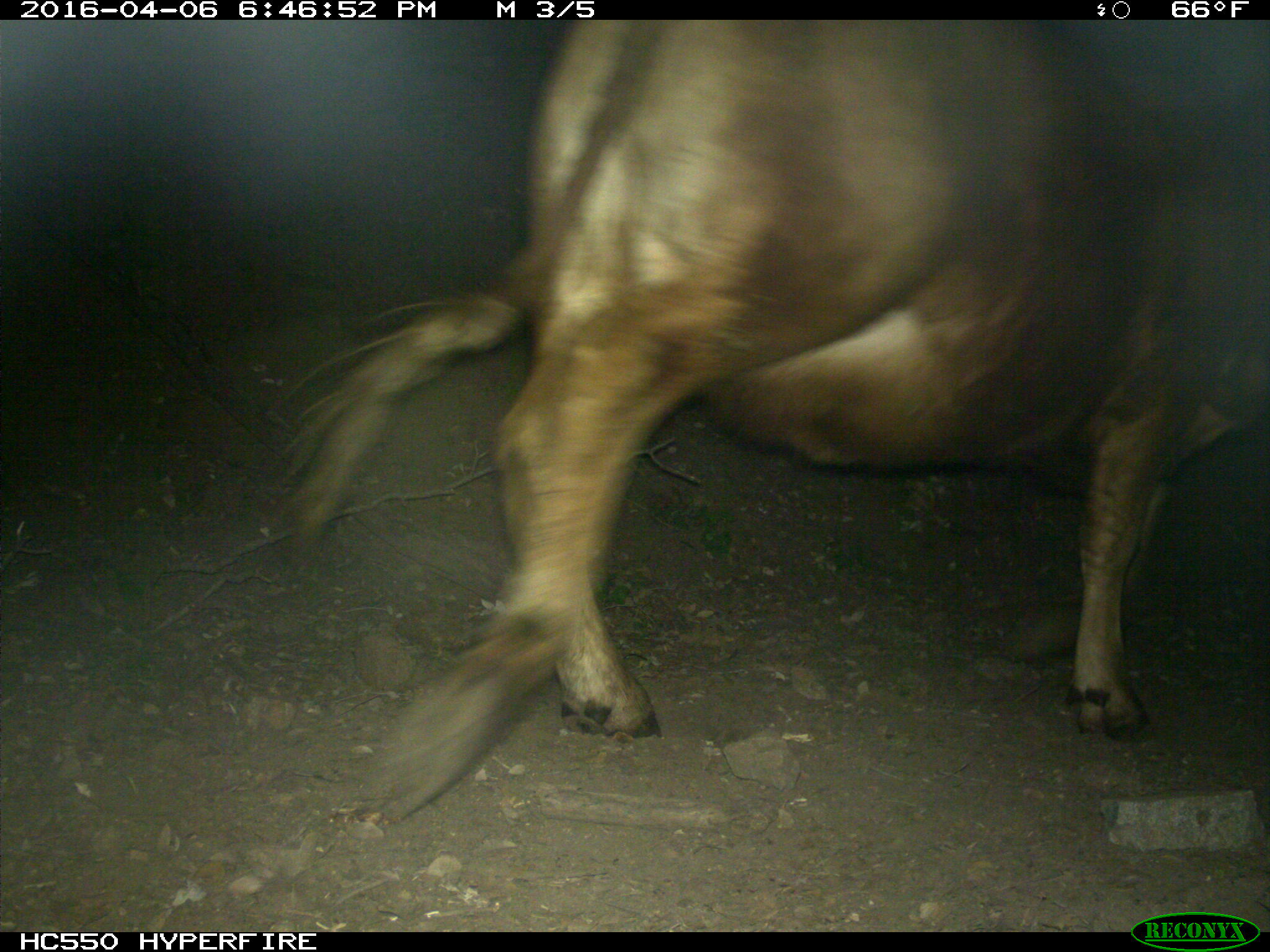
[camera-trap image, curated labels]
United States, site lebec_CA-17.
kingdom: Animalia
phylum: Chordata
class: Mammalia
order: Artiodactyla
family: Bovidae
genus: Bos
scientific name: Bos taurus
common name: domestic cow